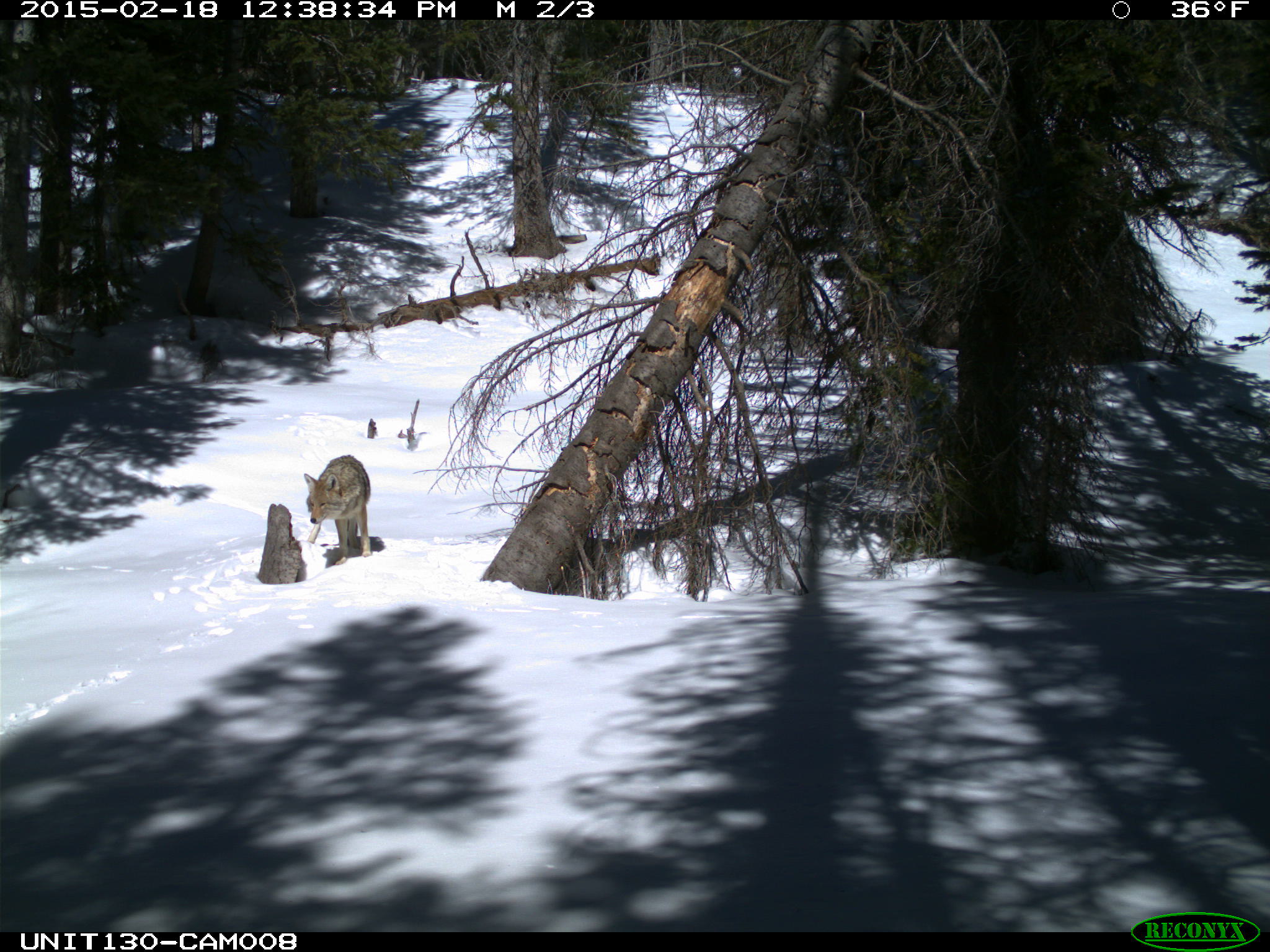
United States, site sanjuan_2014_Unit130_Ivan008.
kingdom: Animalia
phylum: Chordata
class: Mammalia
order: Carnivora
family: Canidae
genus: Canis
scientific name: Canis latrans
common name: coyote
Canis latrans (coyote).